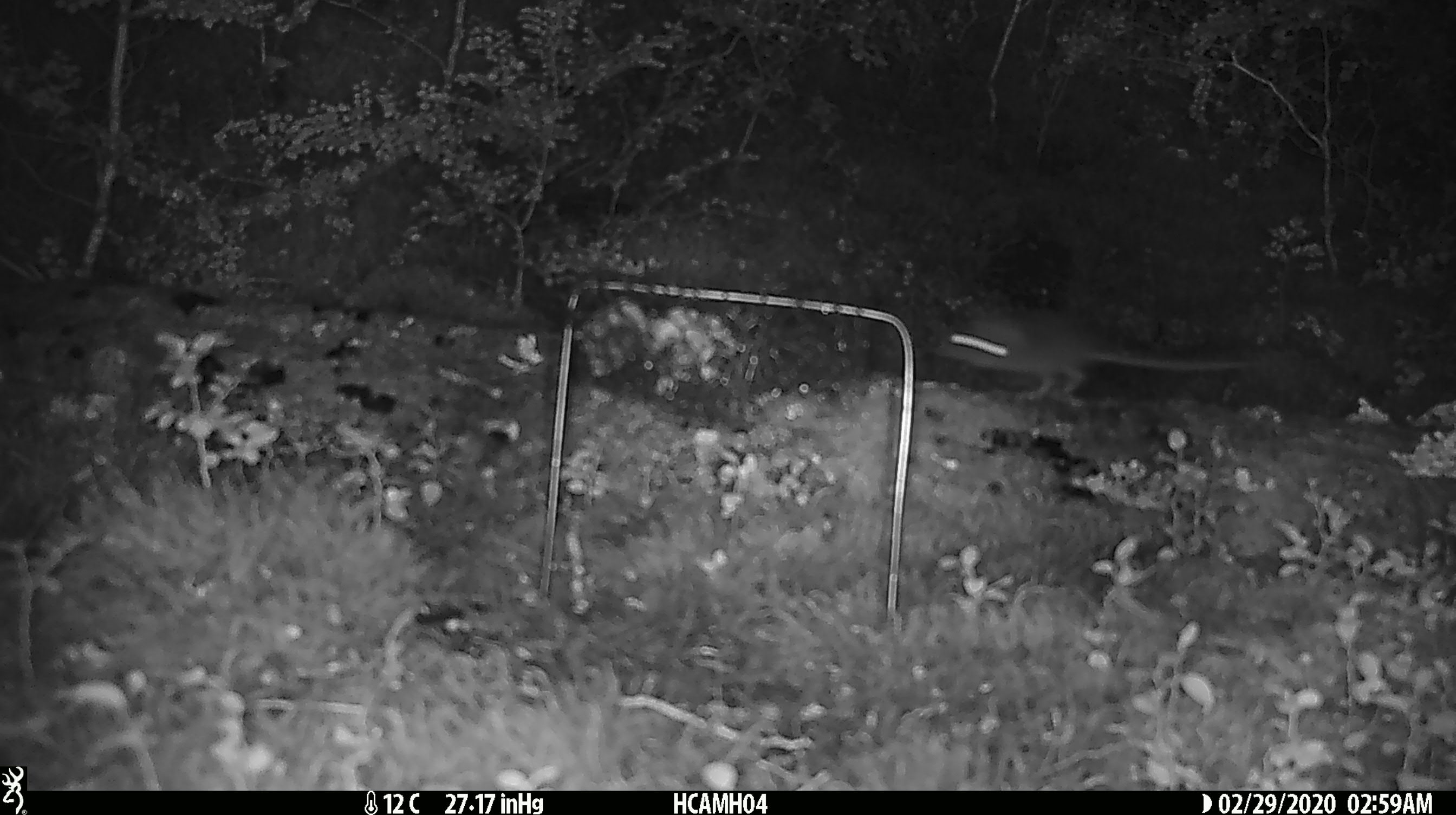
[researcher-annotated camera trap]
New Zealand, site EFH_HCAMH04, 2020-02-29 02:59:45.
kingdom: Animalia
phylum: Chordata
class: Mammalia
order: Rodentia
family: Muridae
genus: Mus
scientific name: Mus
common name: mouse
Mouse (Mus).